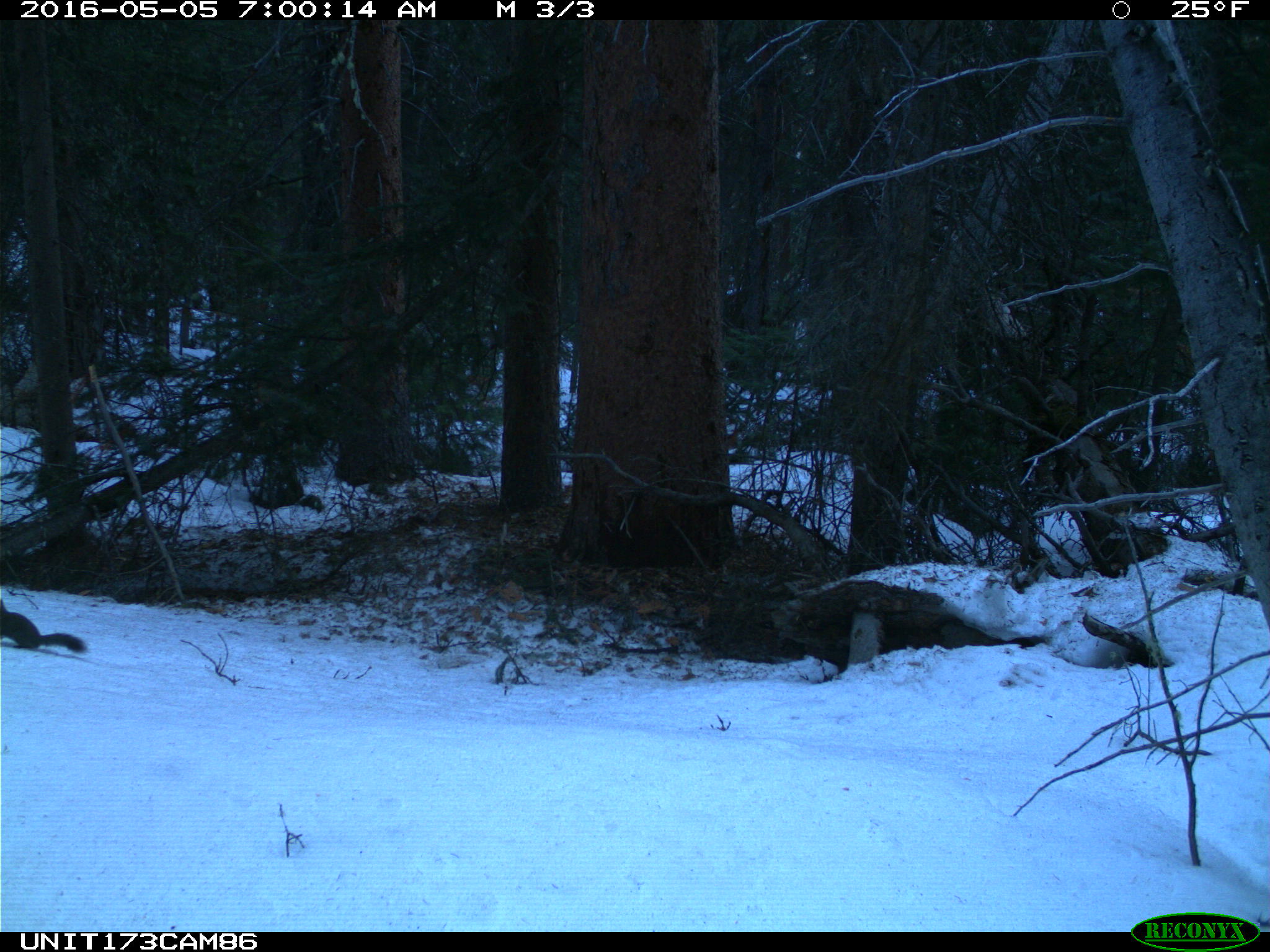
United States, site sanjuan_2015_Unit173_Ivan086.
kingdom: Animalia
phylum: Chordata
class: Mammalia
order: Rodentia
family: Sciuridae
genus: Tamiasciurus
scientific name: Tamiasciurus hudsonicus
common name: american red squirrel